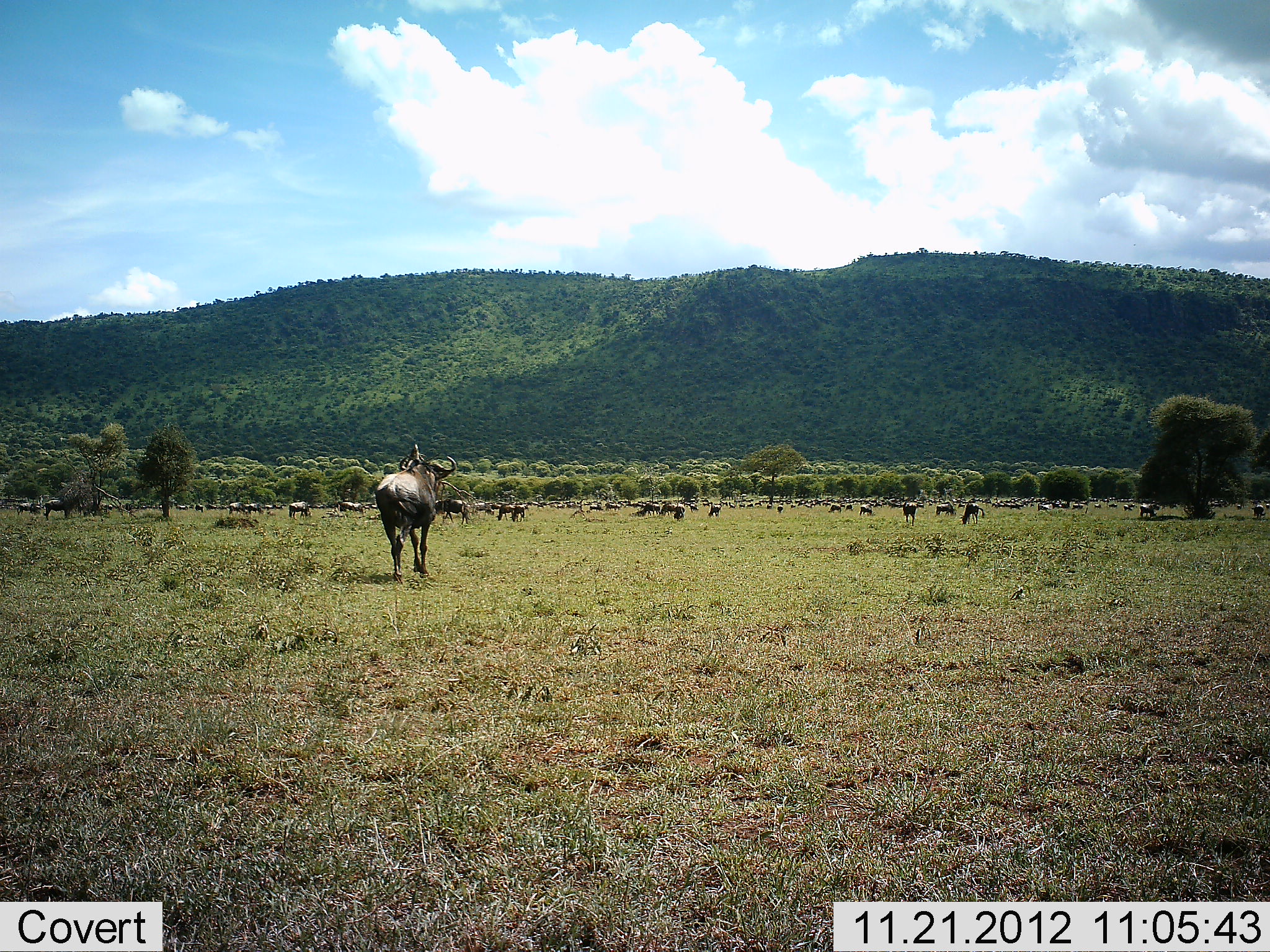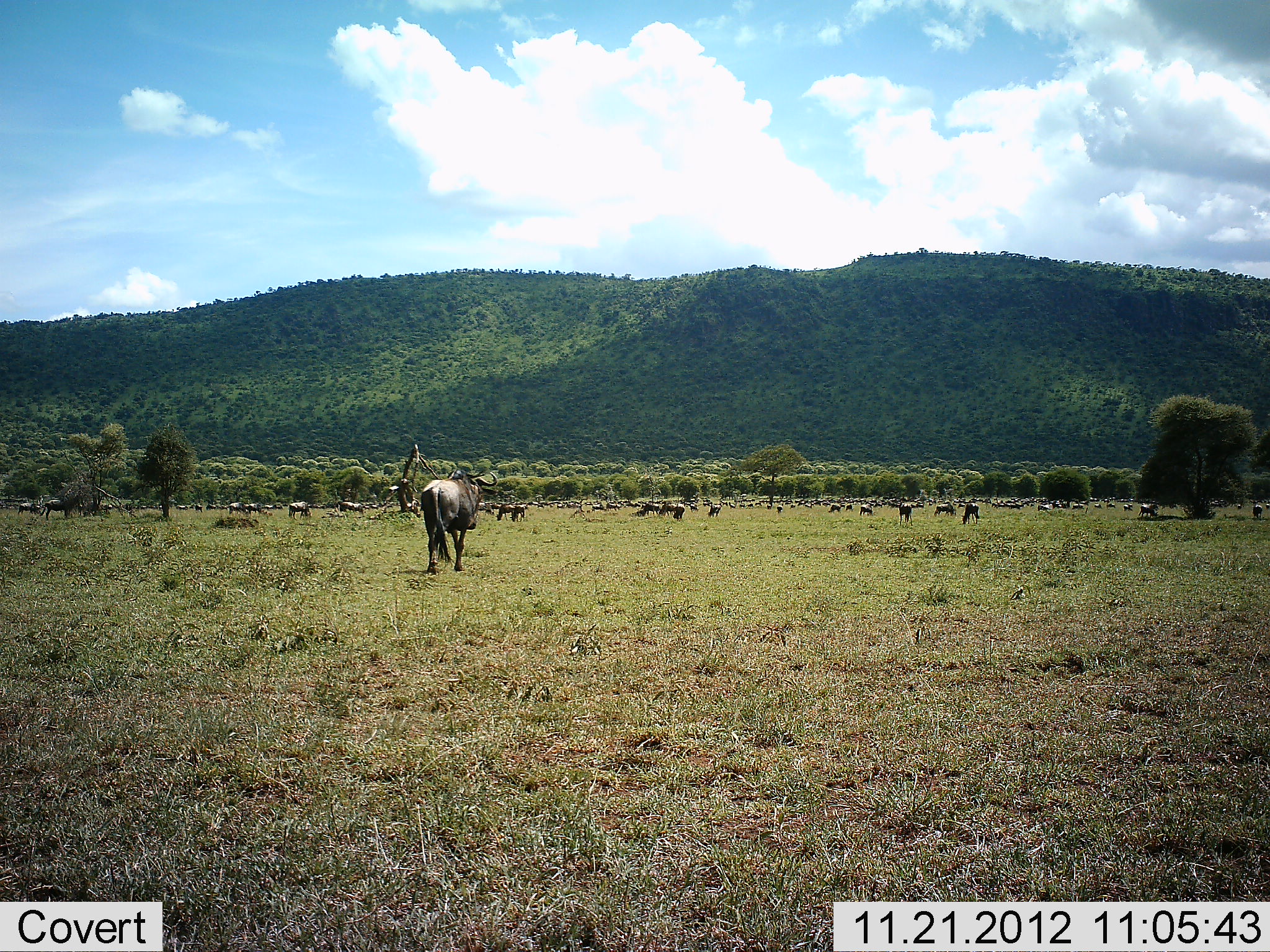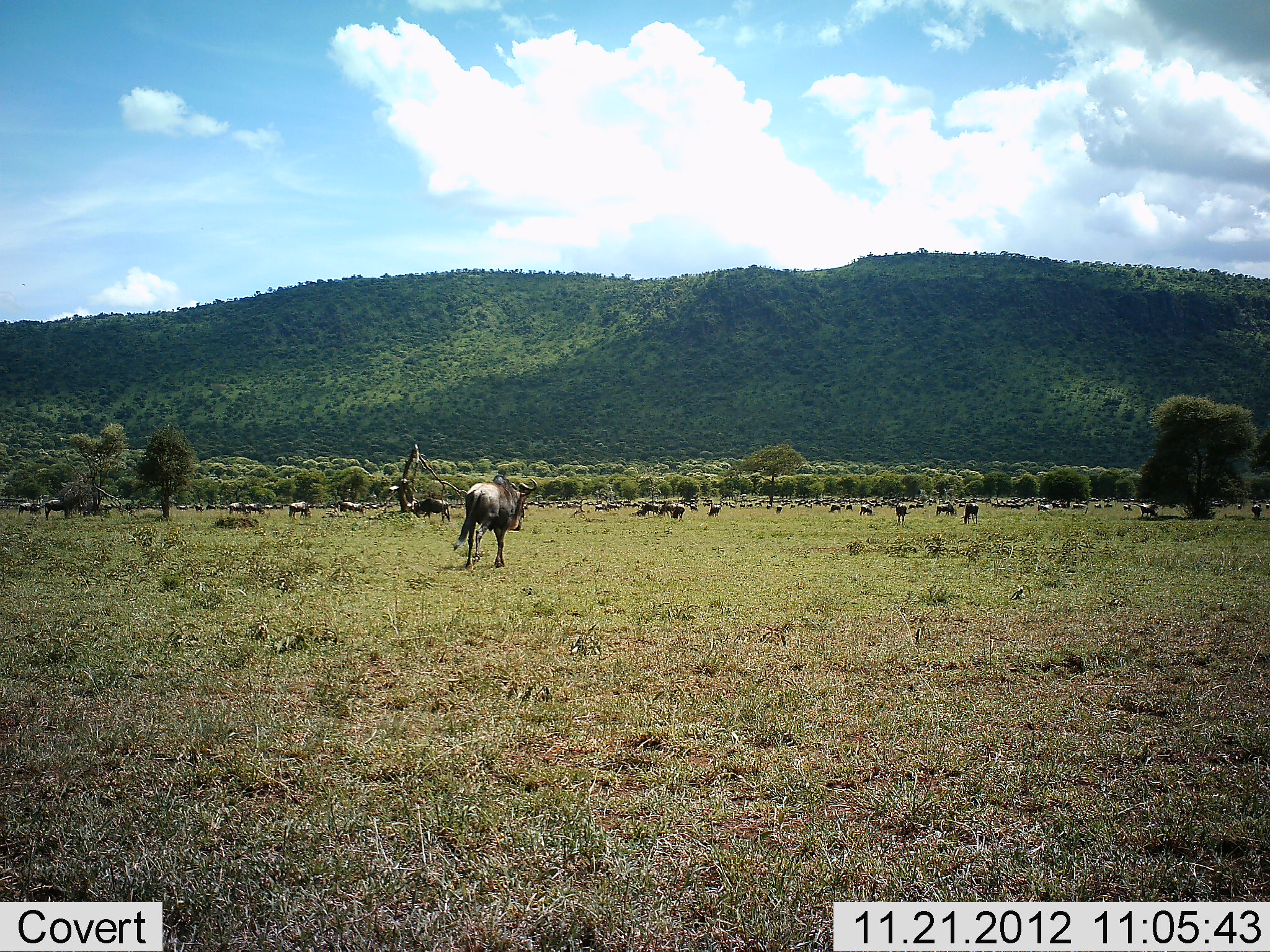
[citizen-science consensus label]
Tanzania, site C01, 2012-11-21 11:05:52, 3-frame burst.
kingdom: Animalia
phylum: Chordata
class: Mammalia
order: Artiodactyla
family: Bovidae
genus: Connochaetes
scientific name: Connochaetes taurinus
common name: blue wildebeest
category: wildebeest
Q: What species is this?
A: Wildebeest (blue wildebeest) (Connochaetes taurinus).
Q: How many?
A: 51+.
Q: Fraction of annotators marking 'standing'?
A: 42%.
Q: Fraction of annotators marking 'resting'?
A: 8%.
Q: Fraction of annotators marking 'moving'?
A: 75%.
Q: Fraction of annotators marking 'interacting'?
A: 4%.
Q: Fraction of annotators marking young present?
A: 0%.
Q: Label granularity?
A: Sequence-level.